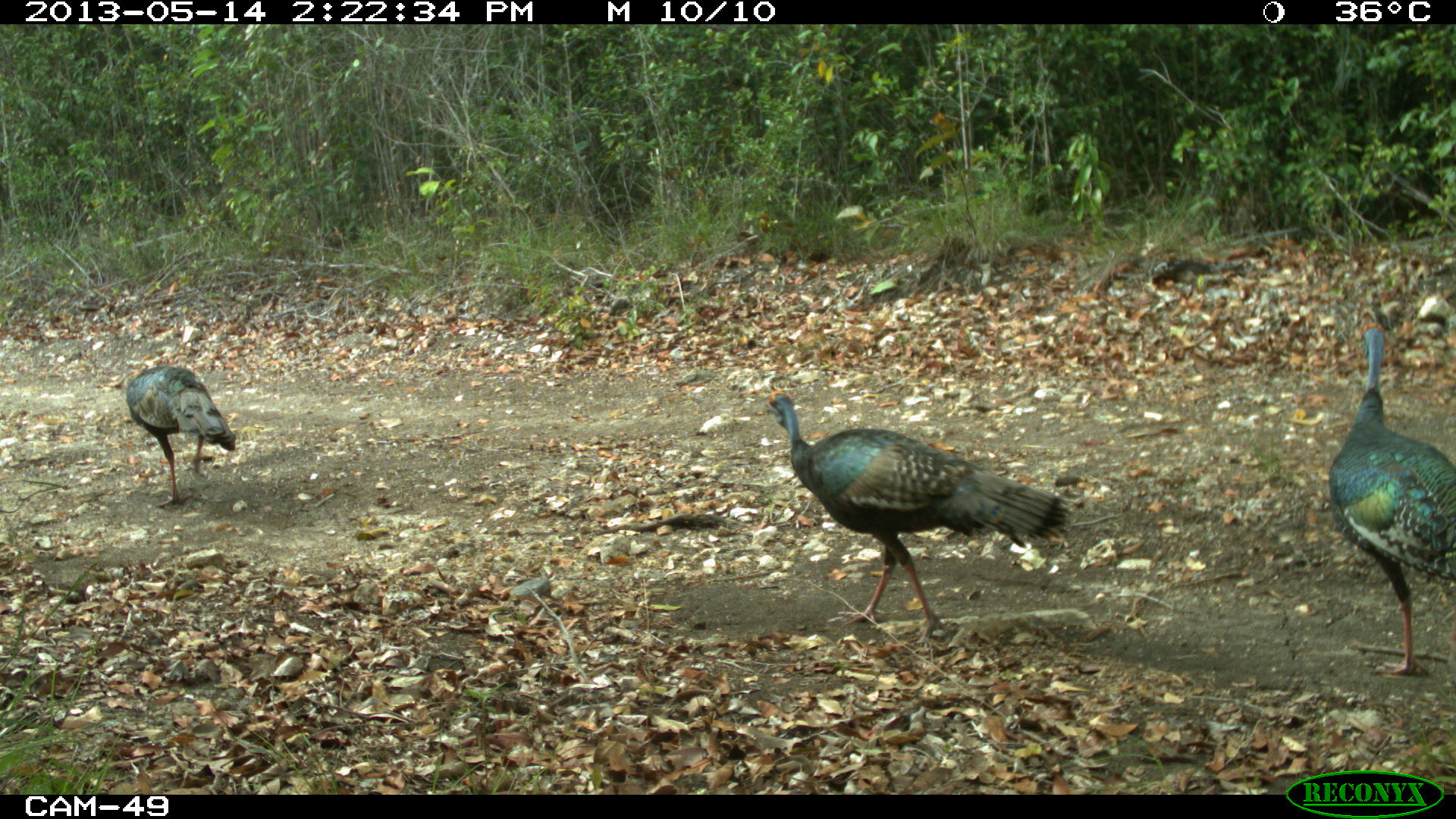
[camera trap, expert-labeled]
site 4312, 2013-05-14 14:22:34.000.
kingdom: Animalia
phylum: Chordata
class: Aves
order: Galliformes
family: Phasianidae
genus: Meleagris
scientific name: Meleagris ocellata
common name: ocellated turkey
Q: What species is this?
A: Meleagris ocellata (ocellated turkey).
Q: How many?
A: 4.